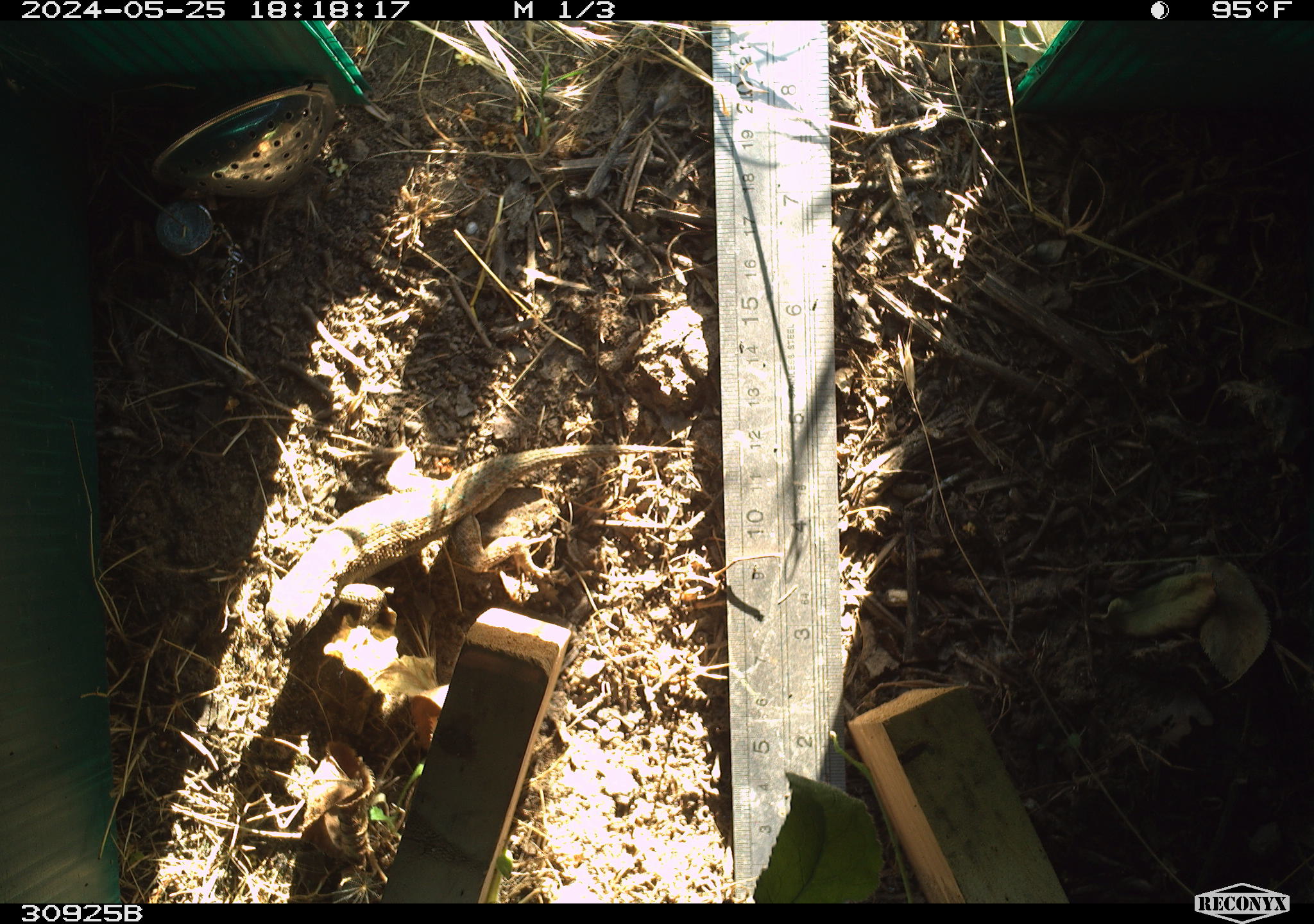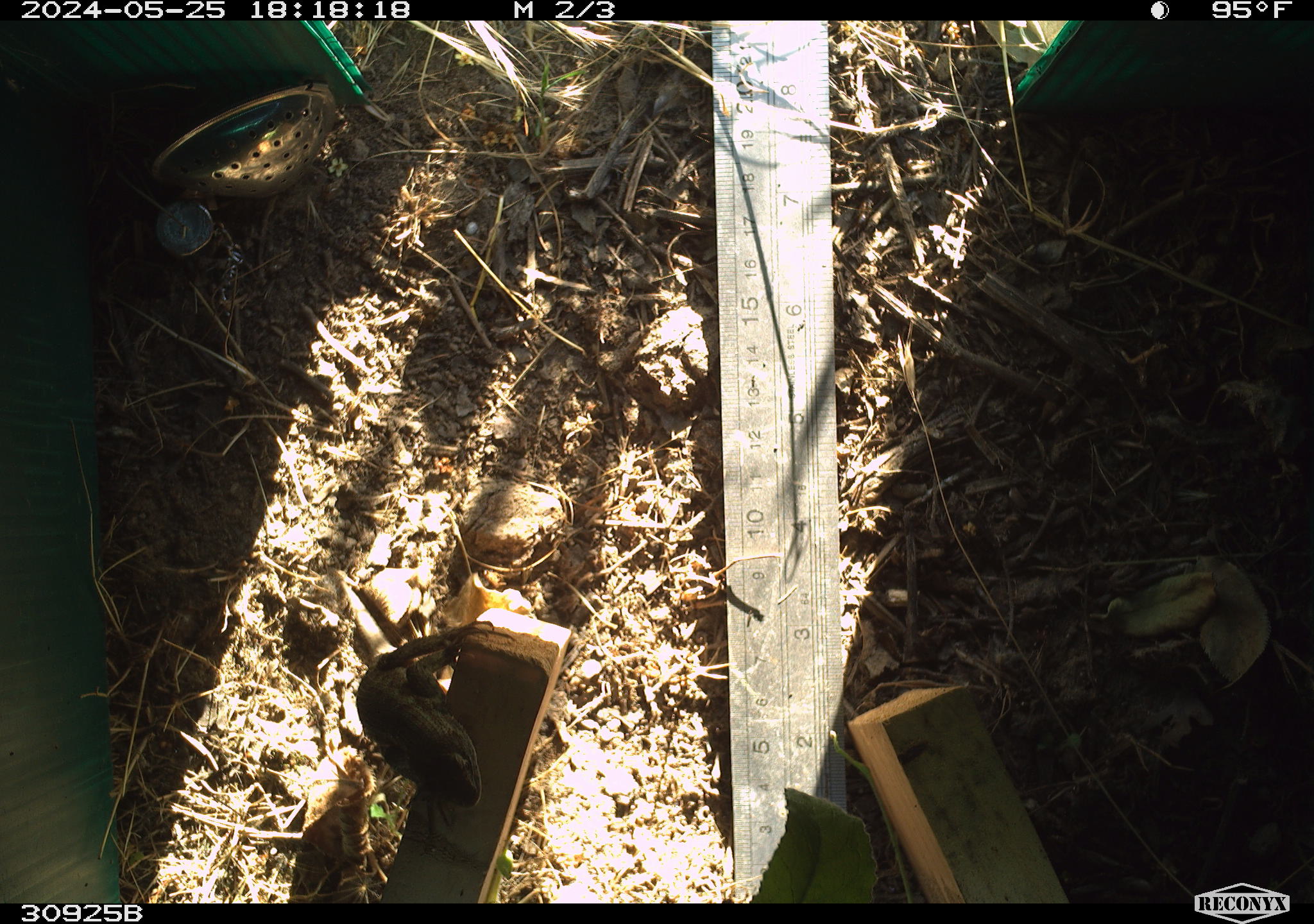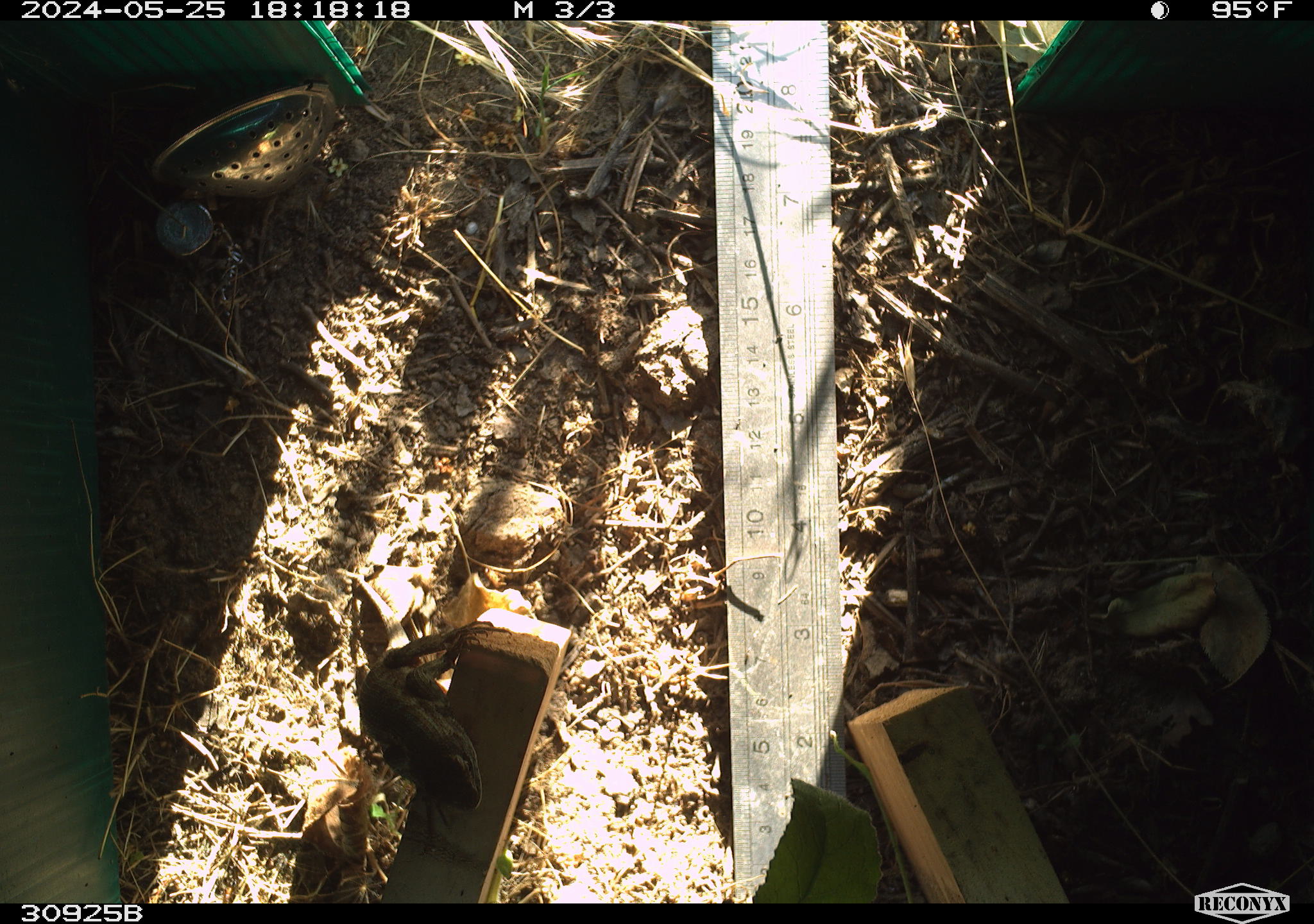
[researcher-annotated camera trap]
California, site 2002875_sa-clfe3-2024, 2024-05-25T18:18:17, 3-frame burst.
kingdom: Animalia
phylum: Chordata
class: Reptilia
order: Squamata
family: Phrynosomatidae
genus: Sceloporus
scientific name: Sceloporus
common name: spiny lizards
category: sceloporus species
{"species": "sceloporus species (spiny lizards) (Sceloporus)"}